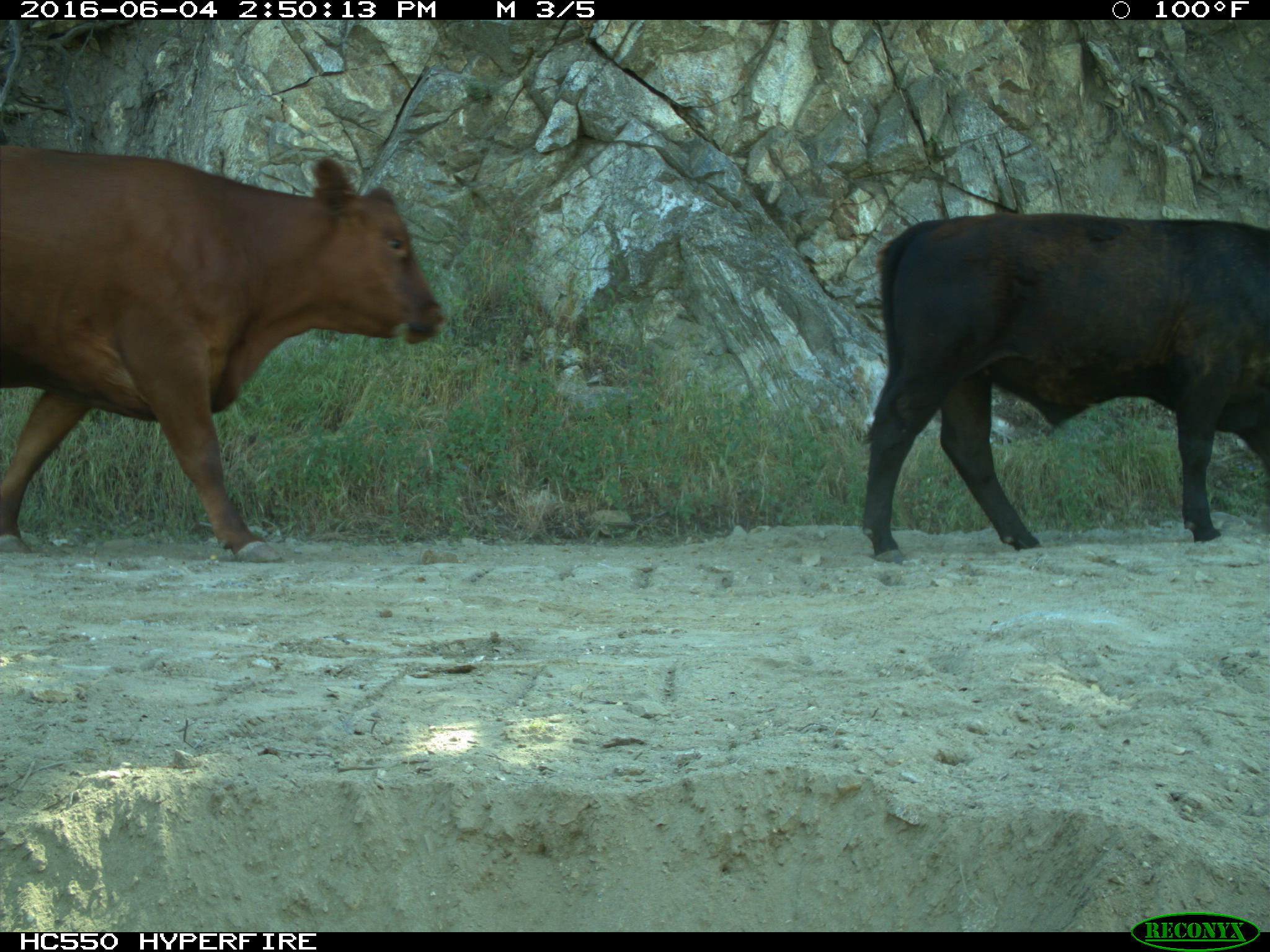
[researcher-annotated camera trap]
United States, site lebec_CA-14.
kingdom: Animalia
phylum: Chordata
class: Mammalia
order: Artiodactyla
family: Bovidae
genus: Bos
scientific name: Bos taurus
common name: domestic cow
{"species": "Bos taurus (domestic cow)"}